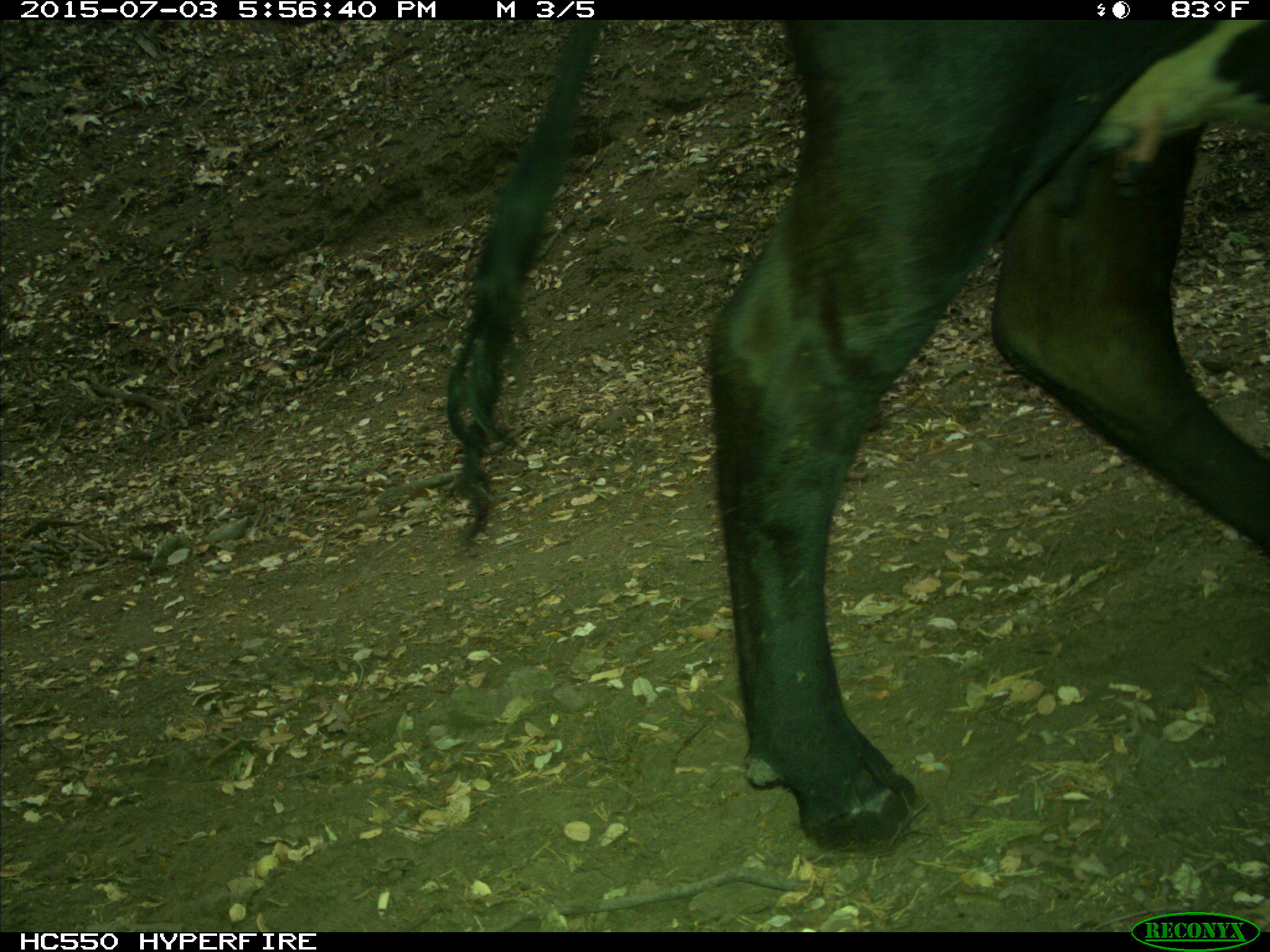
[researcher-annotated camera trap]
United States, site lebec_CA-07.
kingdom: Animalia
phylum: Chordata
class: Mammalia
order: Artiodactyla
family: Bovidae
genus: Bos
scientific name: Bos taurus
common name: domestic cow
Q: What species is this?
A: Bos taurus (domestic cow).